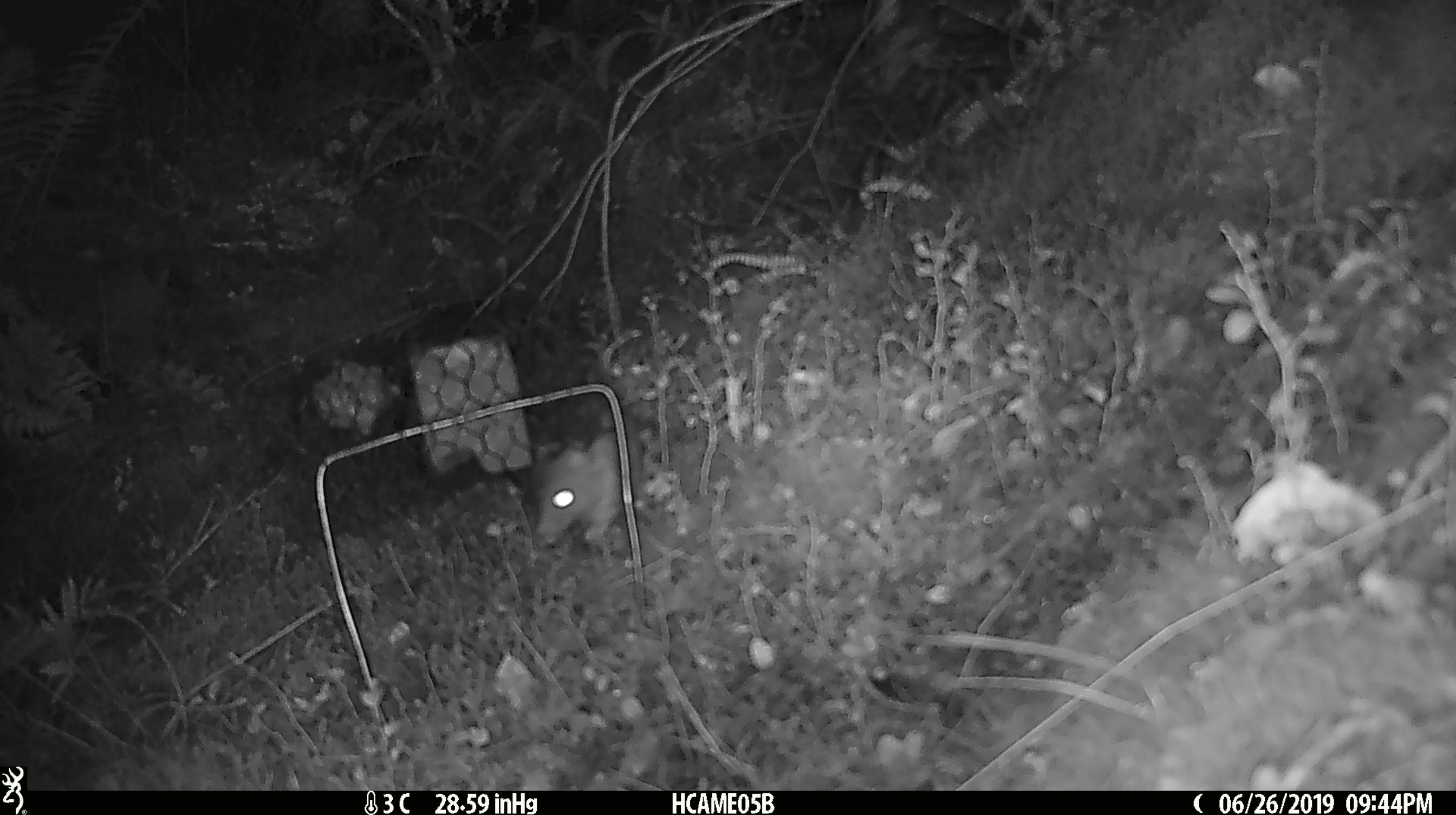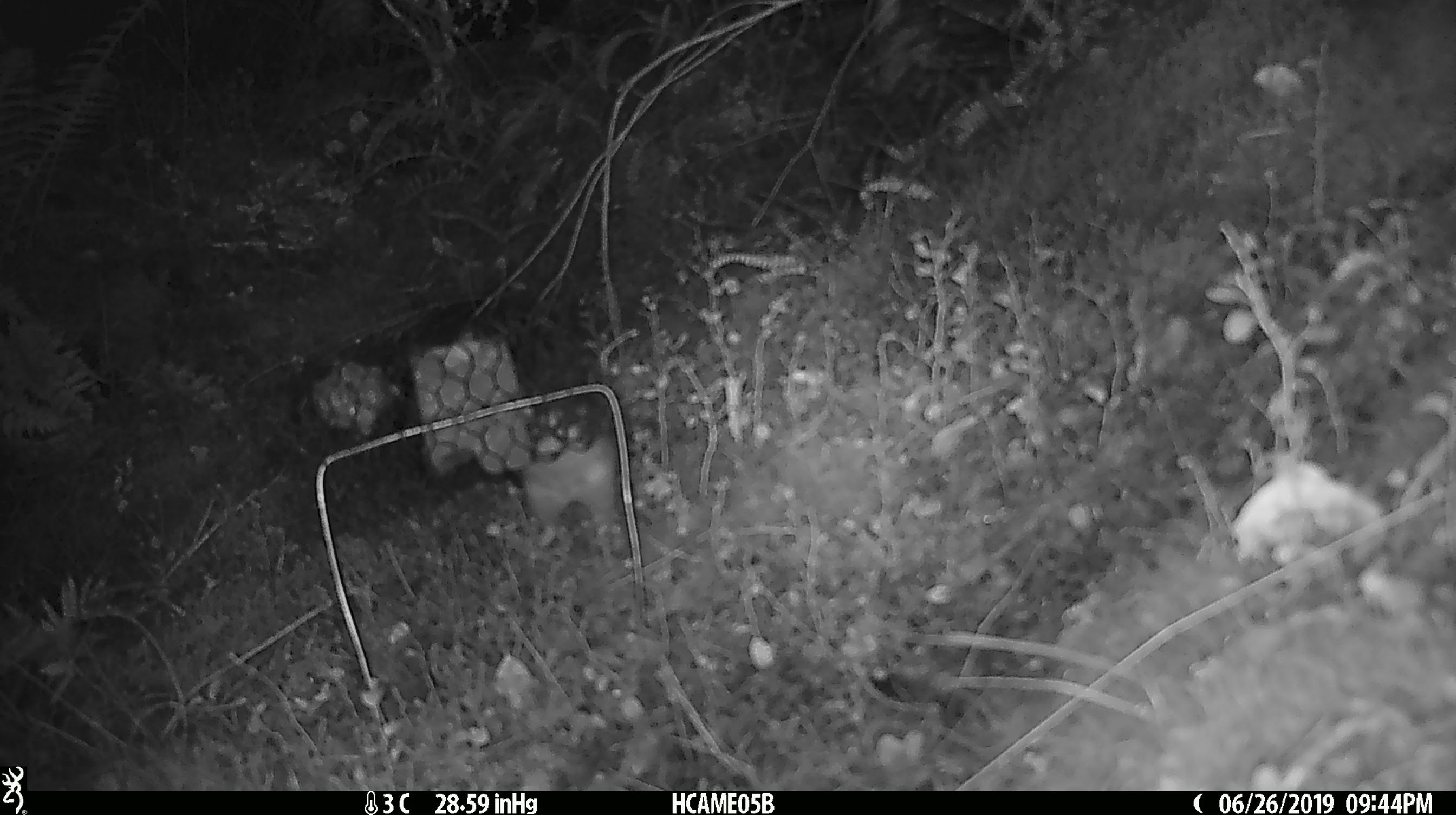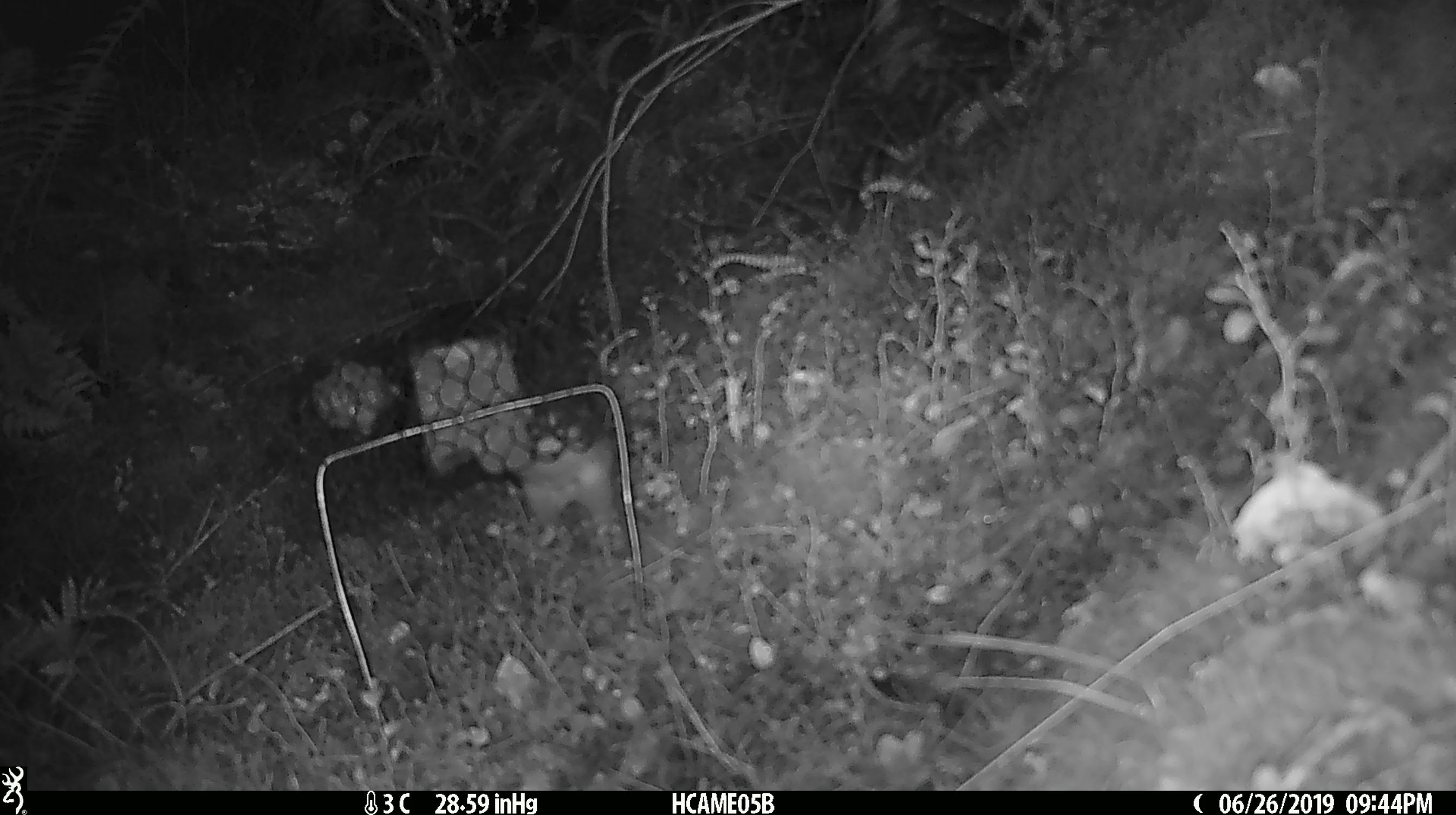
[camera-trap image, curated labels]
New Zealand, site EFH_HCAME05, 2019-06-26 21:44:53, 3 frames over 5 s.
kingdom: Animalia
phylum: Chordata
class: Mammalia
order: Rodentia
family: Muridae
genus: Rattus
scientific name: Rattus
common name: rat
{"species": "rat (Rattus)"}